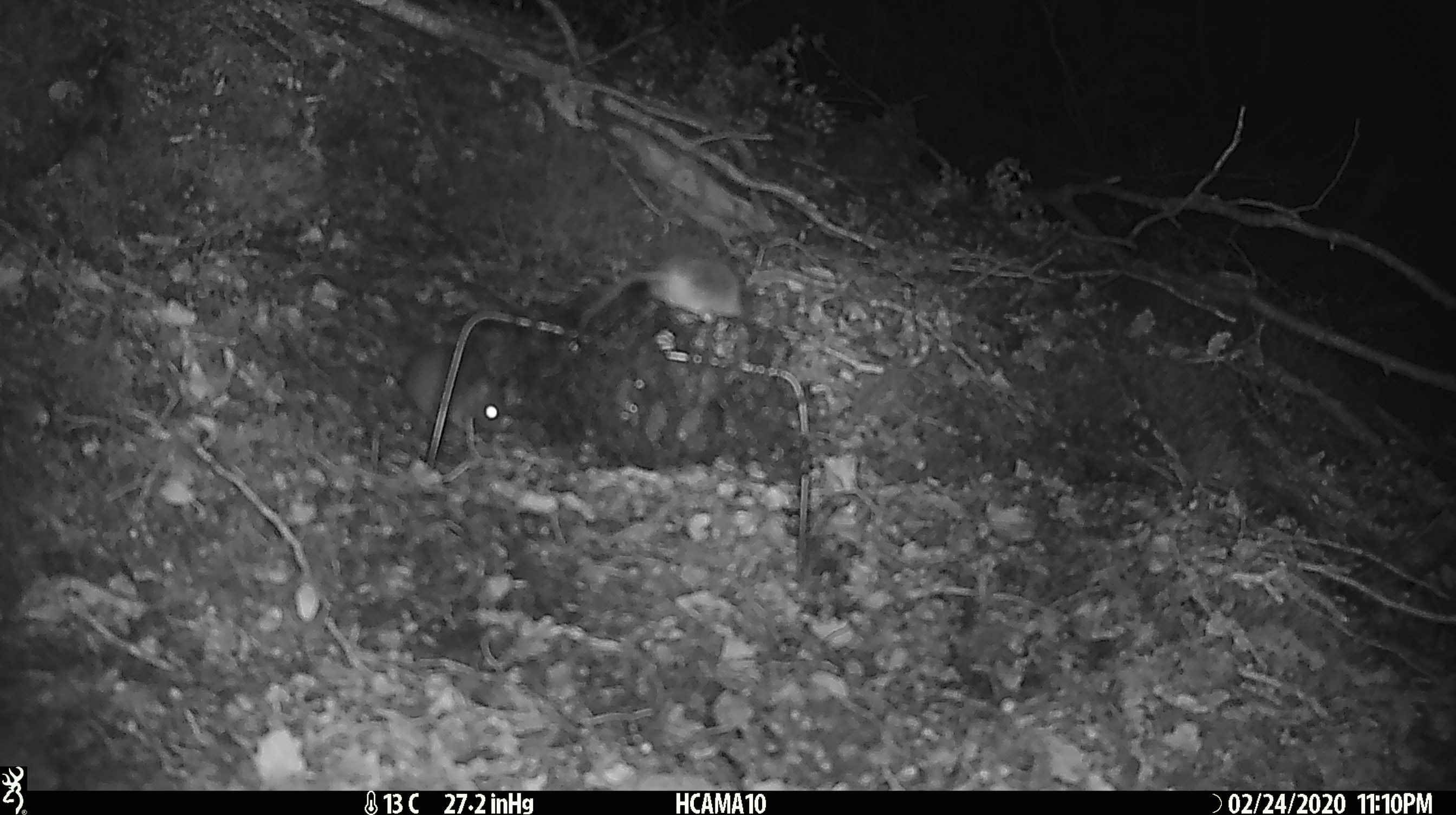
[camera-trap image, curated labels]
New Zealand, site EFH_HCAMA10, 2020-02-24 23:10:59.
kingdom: Animalia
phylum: Chordata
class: Mammalia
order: Rodentia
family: Muridae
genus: Mus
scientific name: Mus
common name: mouse